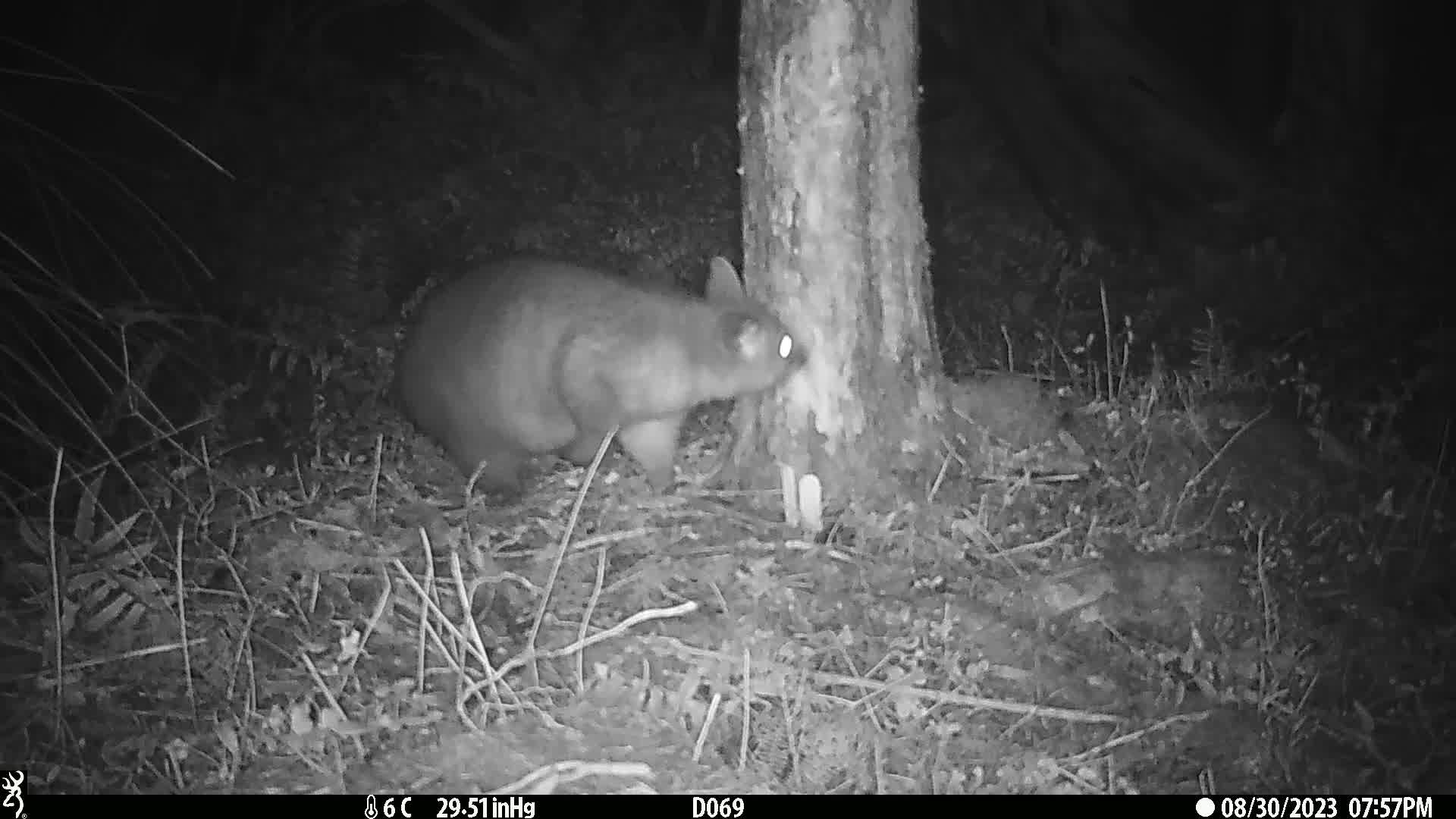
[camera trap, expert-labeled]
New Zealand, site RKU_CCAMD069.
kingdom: Animalia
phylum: Chordata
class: Mammalia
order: Diprotodontia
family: Phalangeridae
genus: Trichosurus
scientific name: Trichosurus vulpecula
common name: common brushtail possum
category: possum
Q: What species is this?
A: Possum (common brushtail possum) (Trichosurus vulpecula).